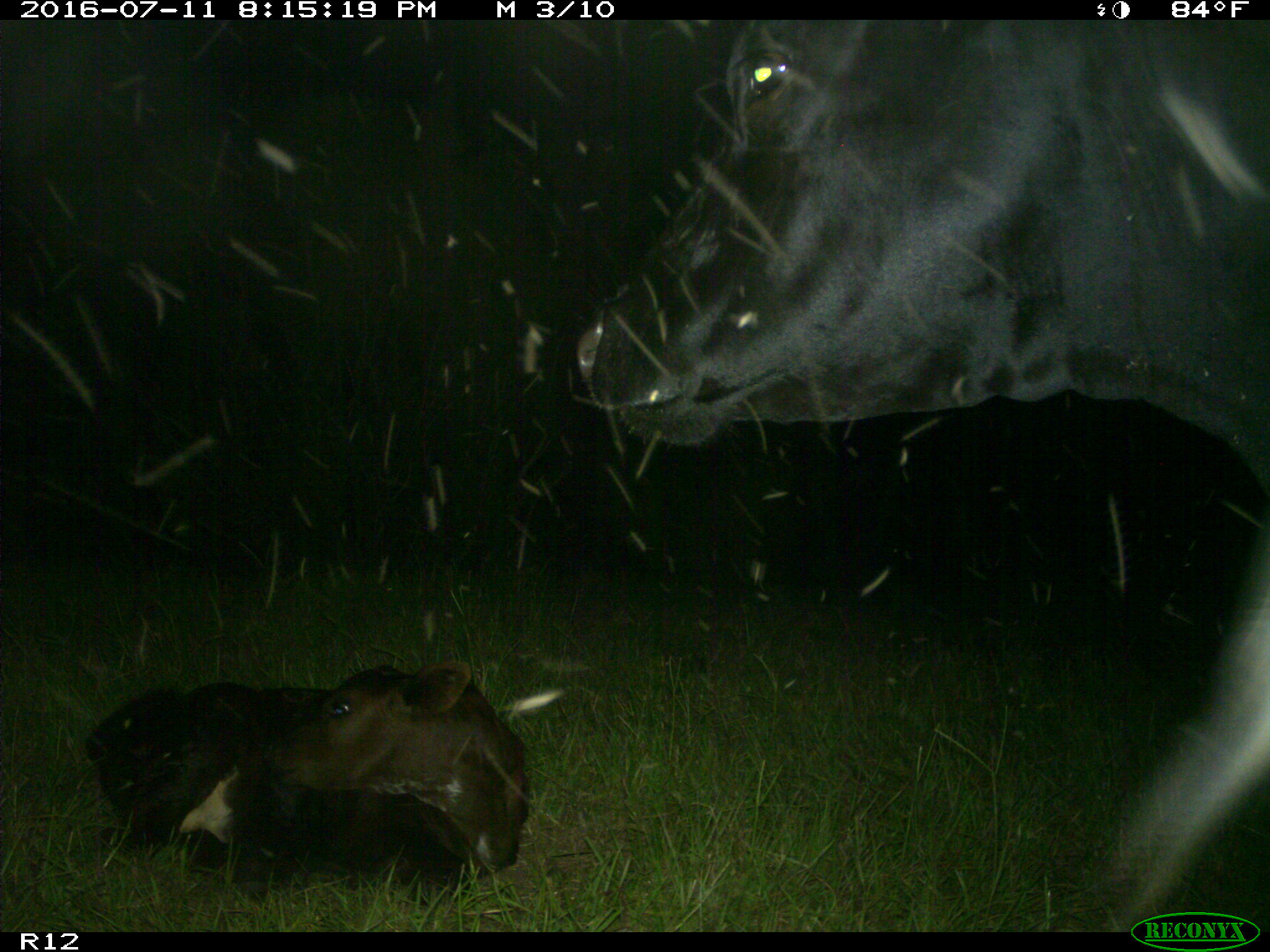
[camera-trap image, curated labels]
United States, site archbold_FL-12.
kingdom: Animalia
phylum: Chordata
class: Mammalia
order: Artiodactyla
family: Bovidae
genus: Bos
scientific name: Bos taurus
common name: domestic cow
Bos taurus (domestic cow).